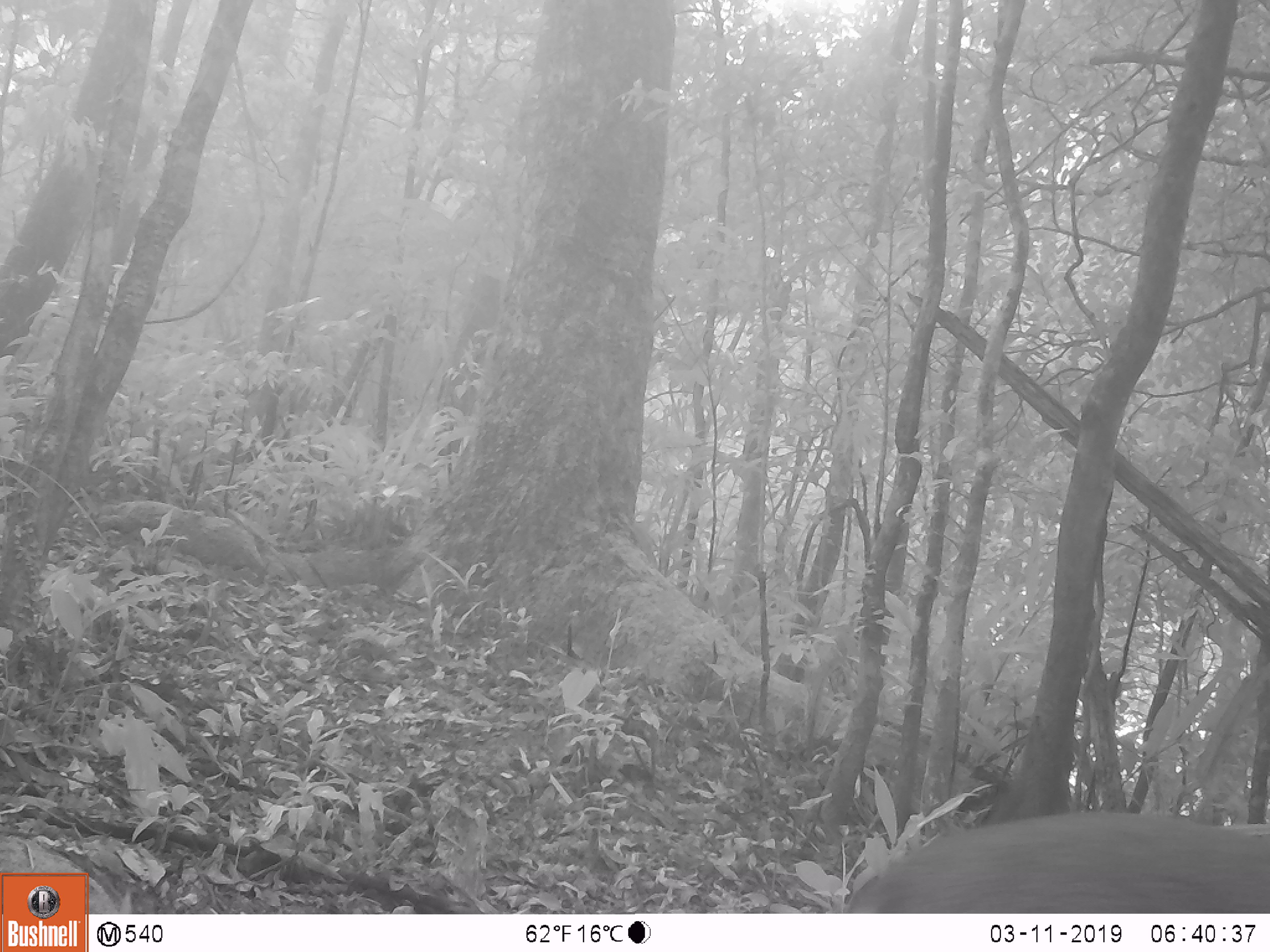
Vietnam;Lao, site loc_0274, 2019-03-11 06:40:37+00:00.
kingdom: Animalia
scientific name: Animalia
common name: animal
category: unidentified animal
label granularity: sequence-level